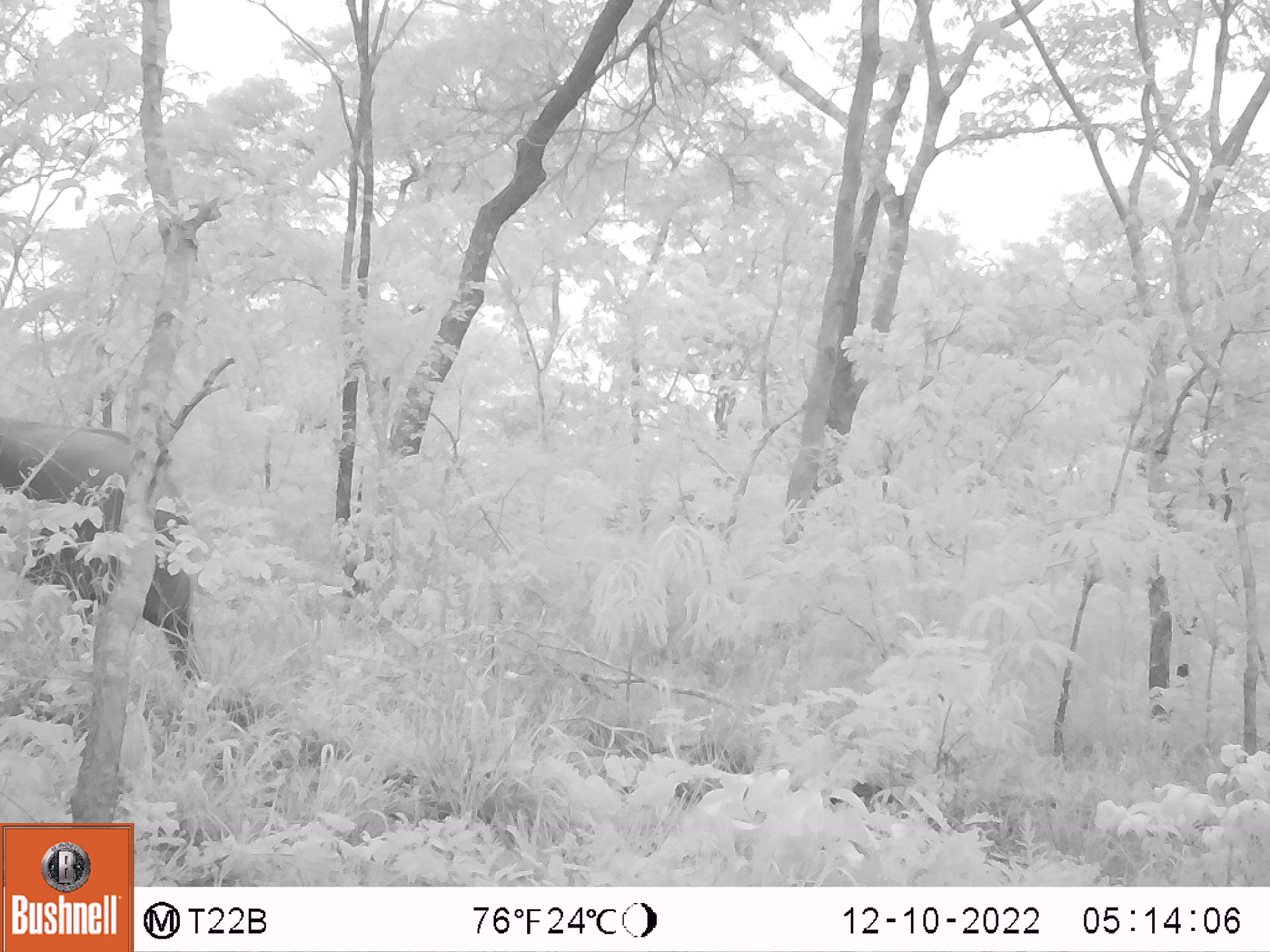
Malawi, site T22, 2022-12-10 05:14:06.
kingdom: Animalia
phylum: Chordata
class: Mammalia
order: Proboscidea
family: Elephantidae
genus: Loxodonta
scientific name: Loxodonta africana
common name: african savanna elephant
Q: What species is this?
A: African savanna elephant (Loxodonta africana).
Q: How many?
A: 1.